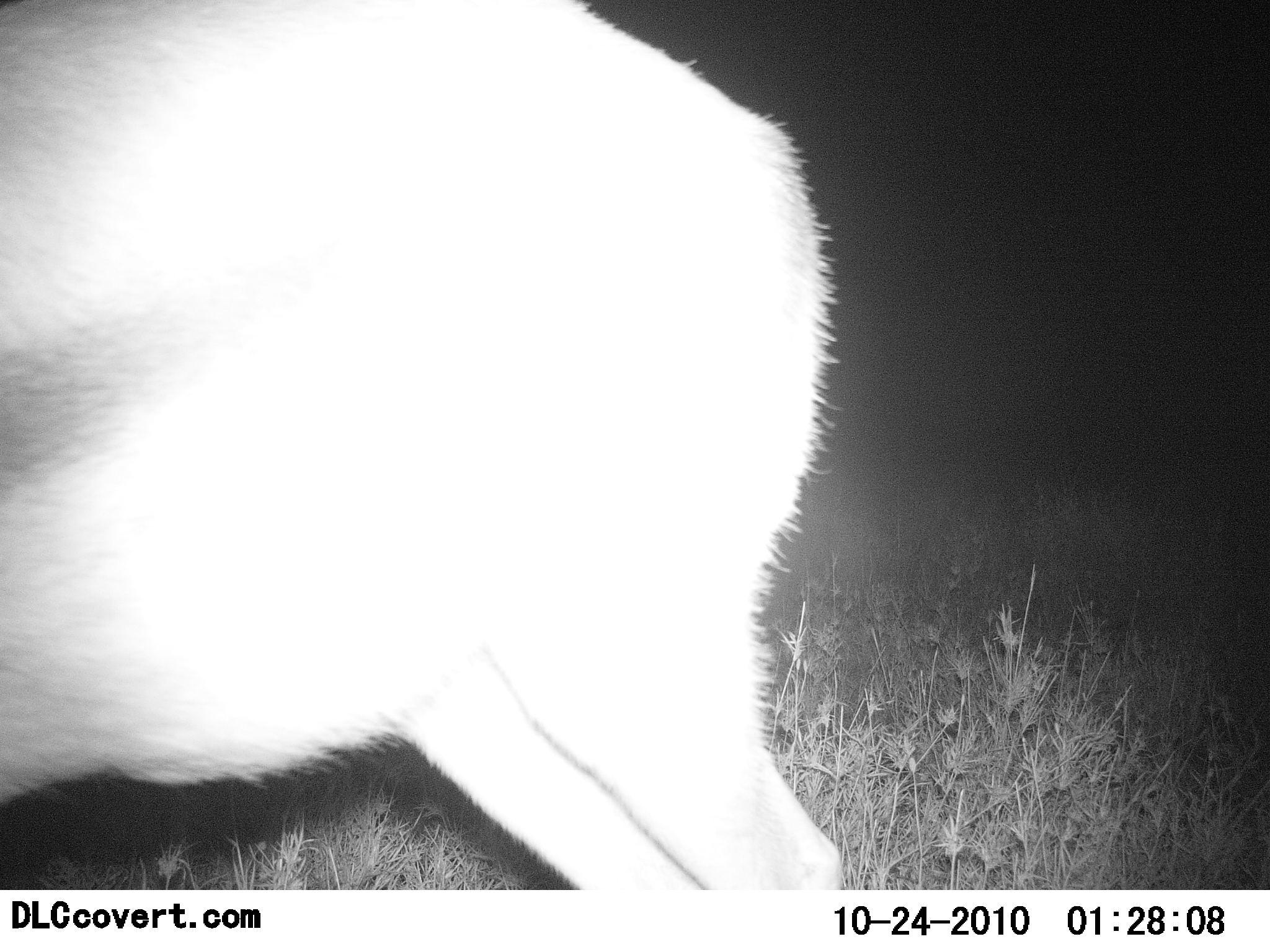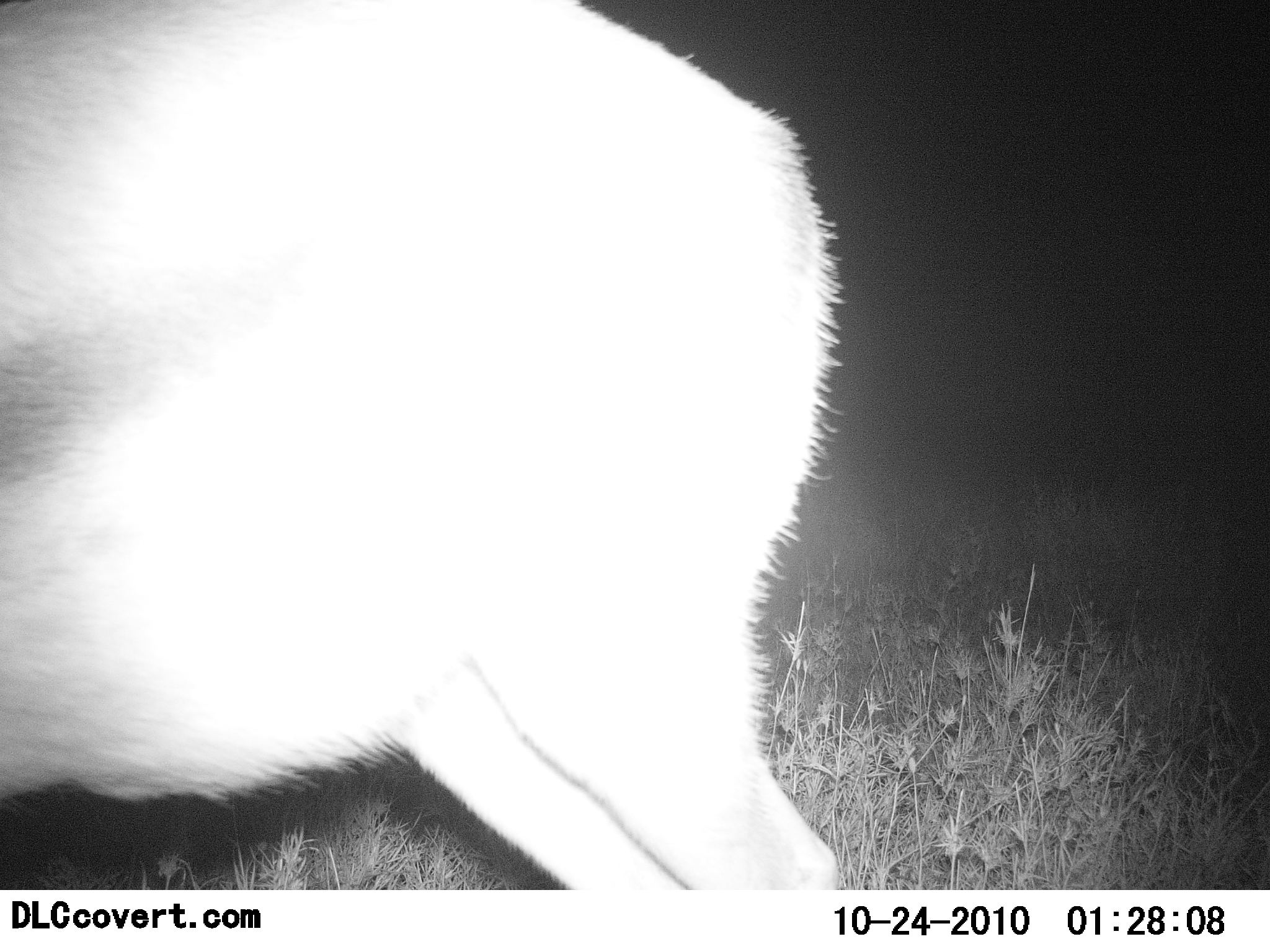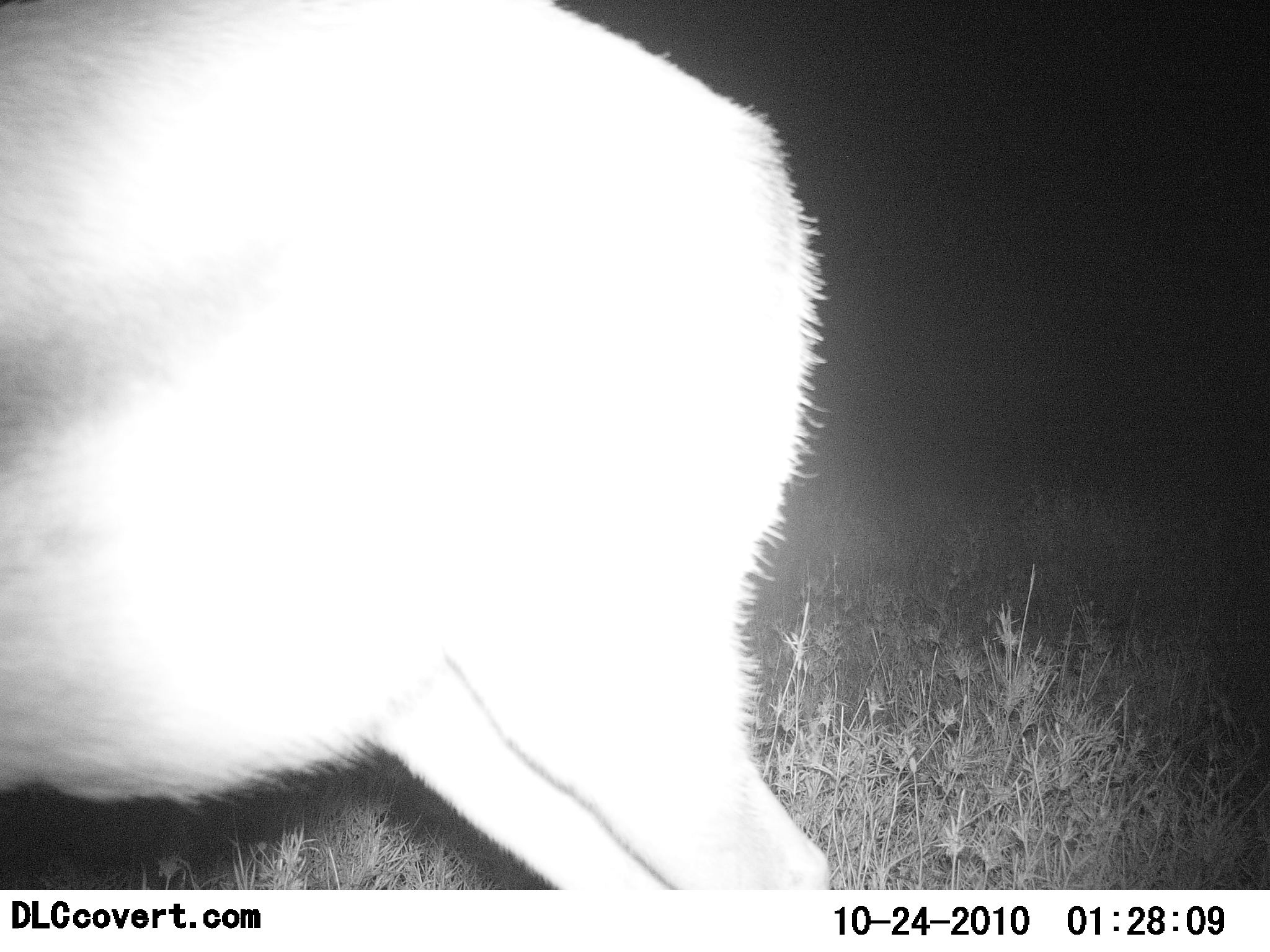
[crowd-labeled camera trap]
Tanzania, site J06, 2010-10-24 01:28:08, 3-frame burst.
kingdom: Animalia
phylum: Chordata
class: Mammalia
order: Artiodactyla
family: Bovidae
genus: Eudorcas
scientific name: Eudorcas thomsonii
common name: thomson's gazelle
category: gazellethomsons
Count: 1.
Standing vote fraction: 100%.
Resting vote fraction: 0%.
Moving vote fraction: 0%.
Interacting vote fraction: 0%.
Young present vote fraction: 0%.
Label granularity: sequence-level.